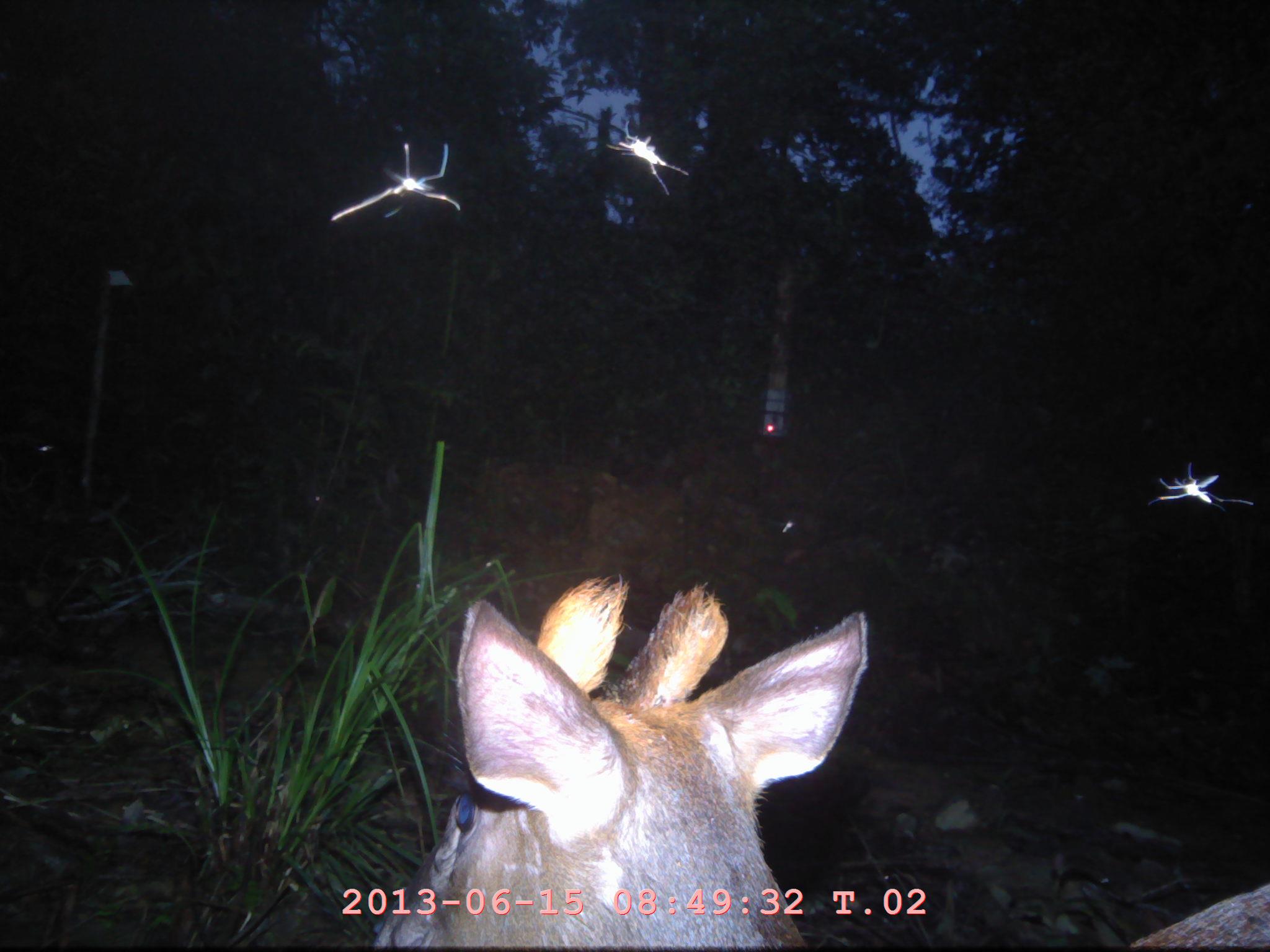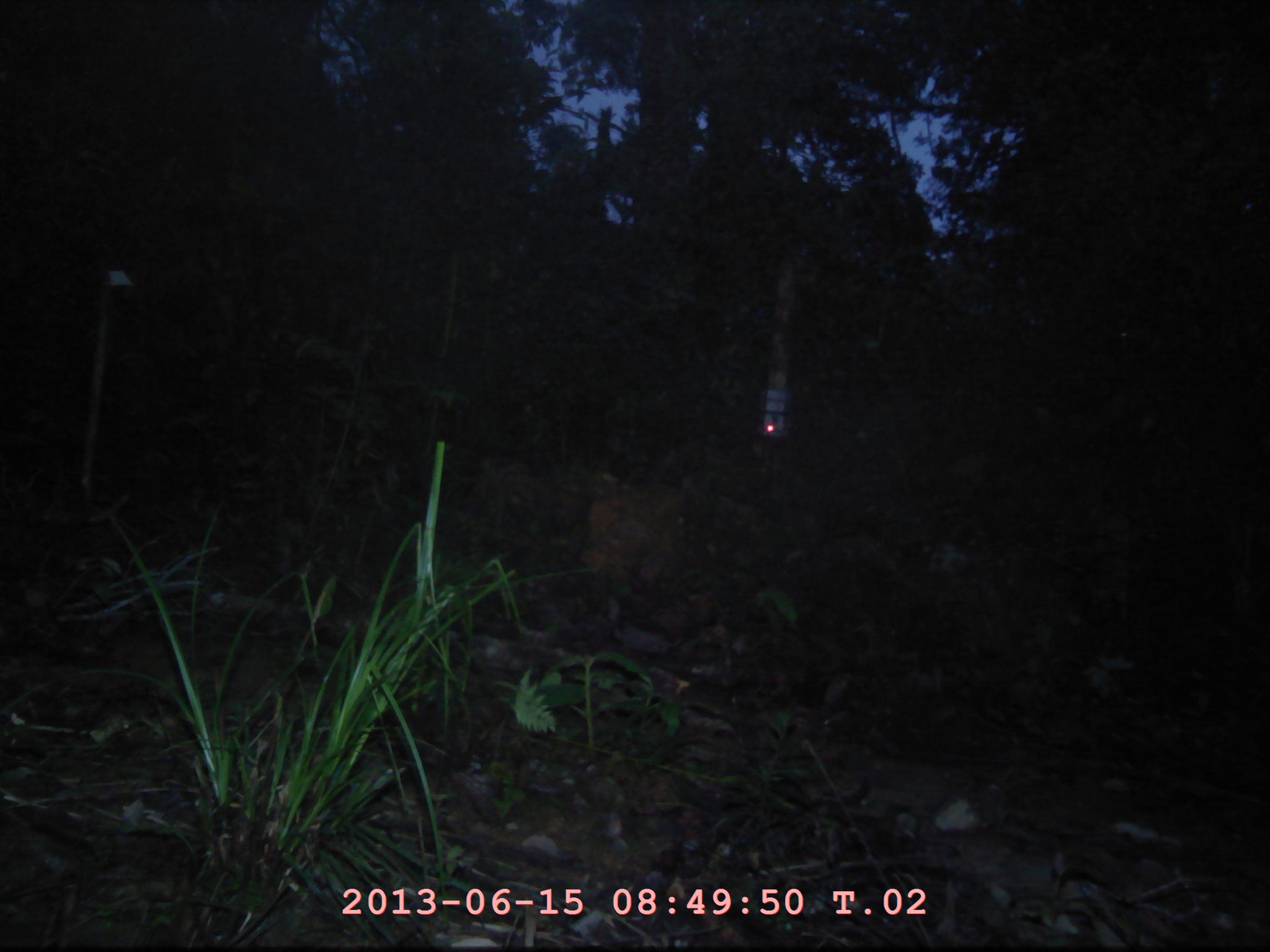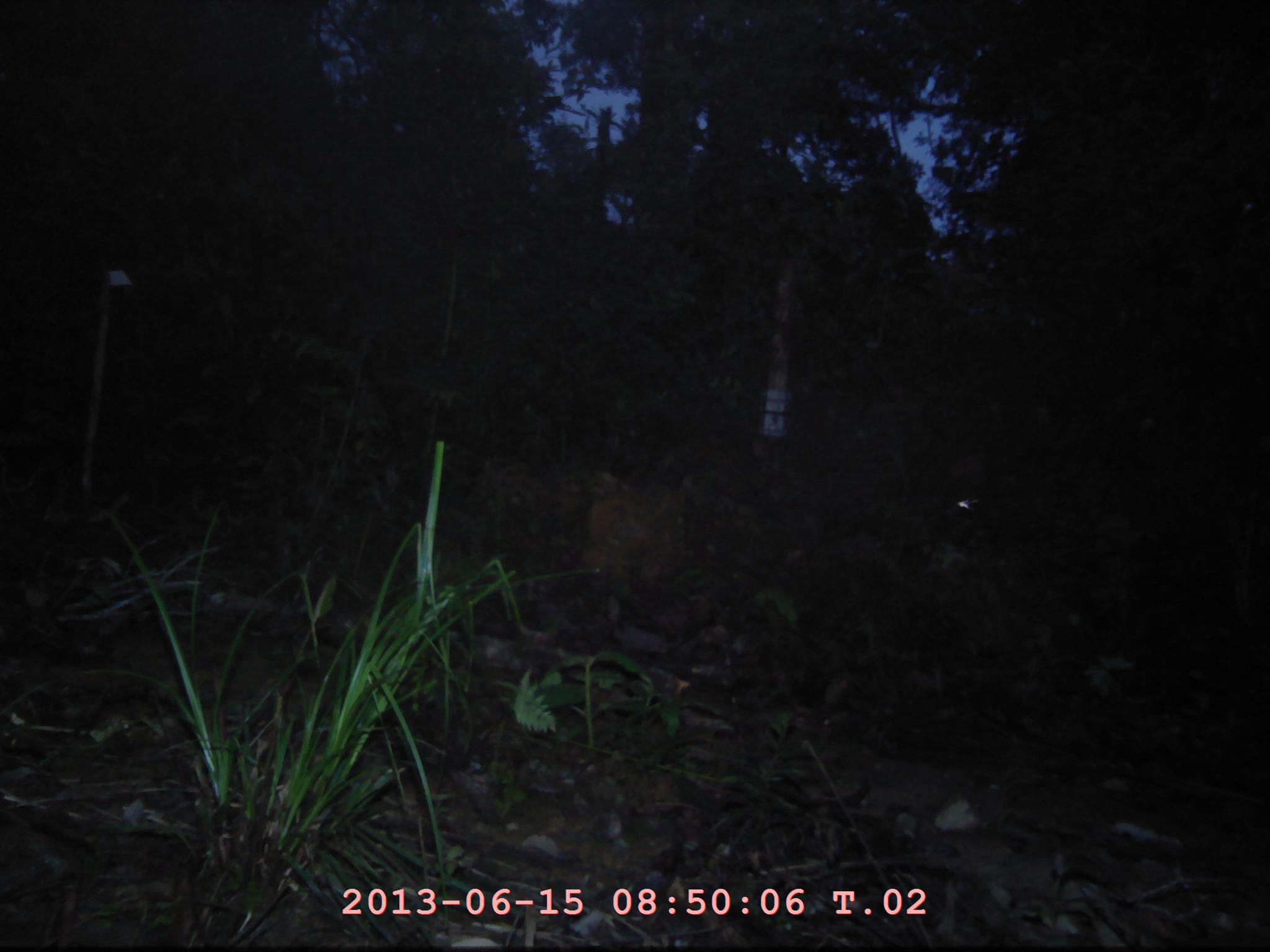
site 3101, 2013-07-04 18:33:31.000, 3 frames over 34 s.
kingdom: Animalia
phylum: Chordata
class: Mammalia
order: Artiodactyla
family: Cervidae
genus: Muntiacus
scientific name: Muntiacus muntjak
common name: southern red muntjac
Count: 1.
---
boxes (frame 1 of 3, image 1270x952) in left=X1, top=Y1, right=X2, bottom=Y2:
muntiacus muntjak: left=353, top=575, right=1270, bottom=942